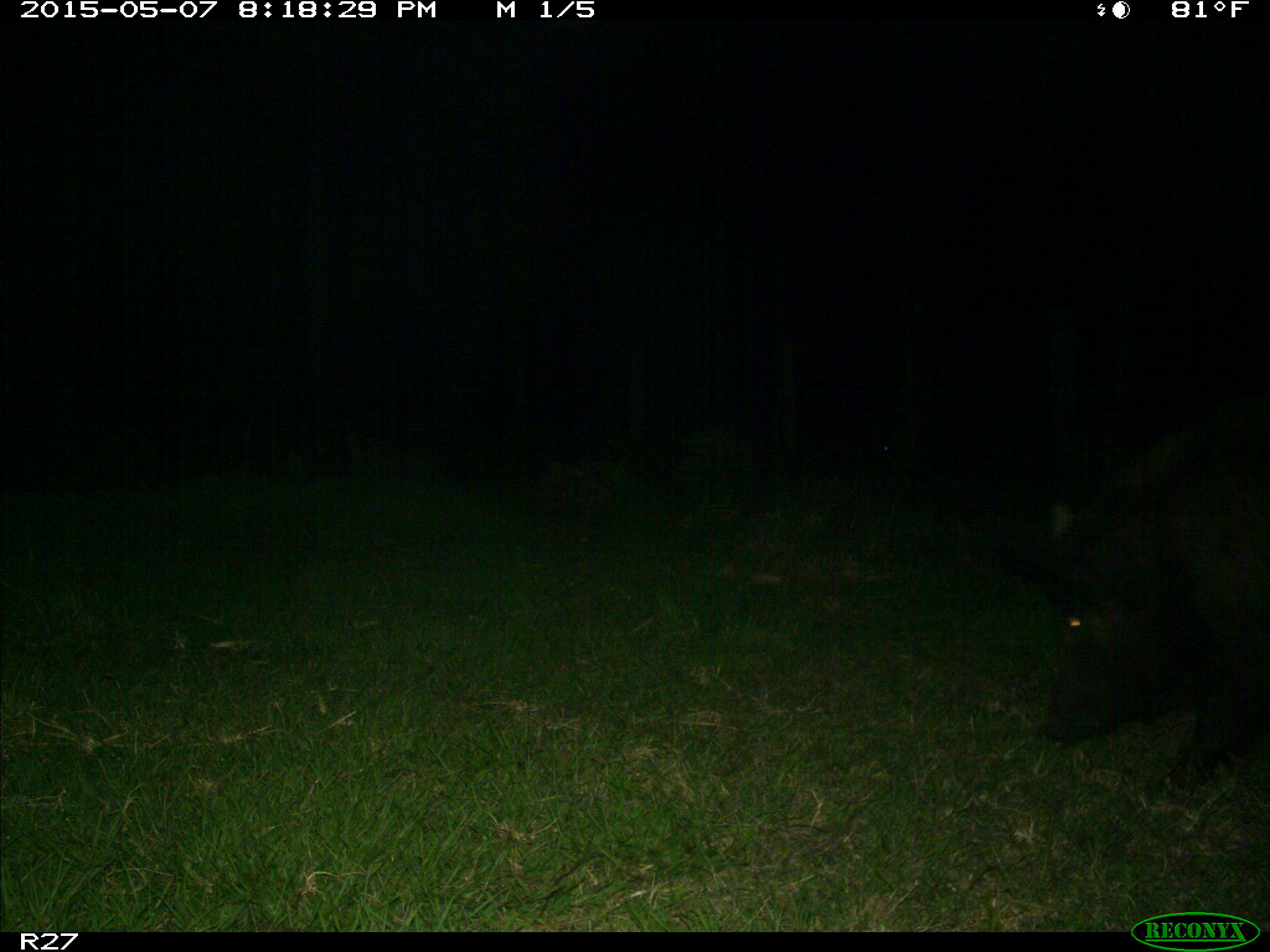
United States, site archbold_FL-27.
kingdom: Animalia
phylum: Chordata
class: Mammalia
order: Artiodactyla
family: Suidae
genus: Sus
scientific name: Sus scrofa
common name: wild boar